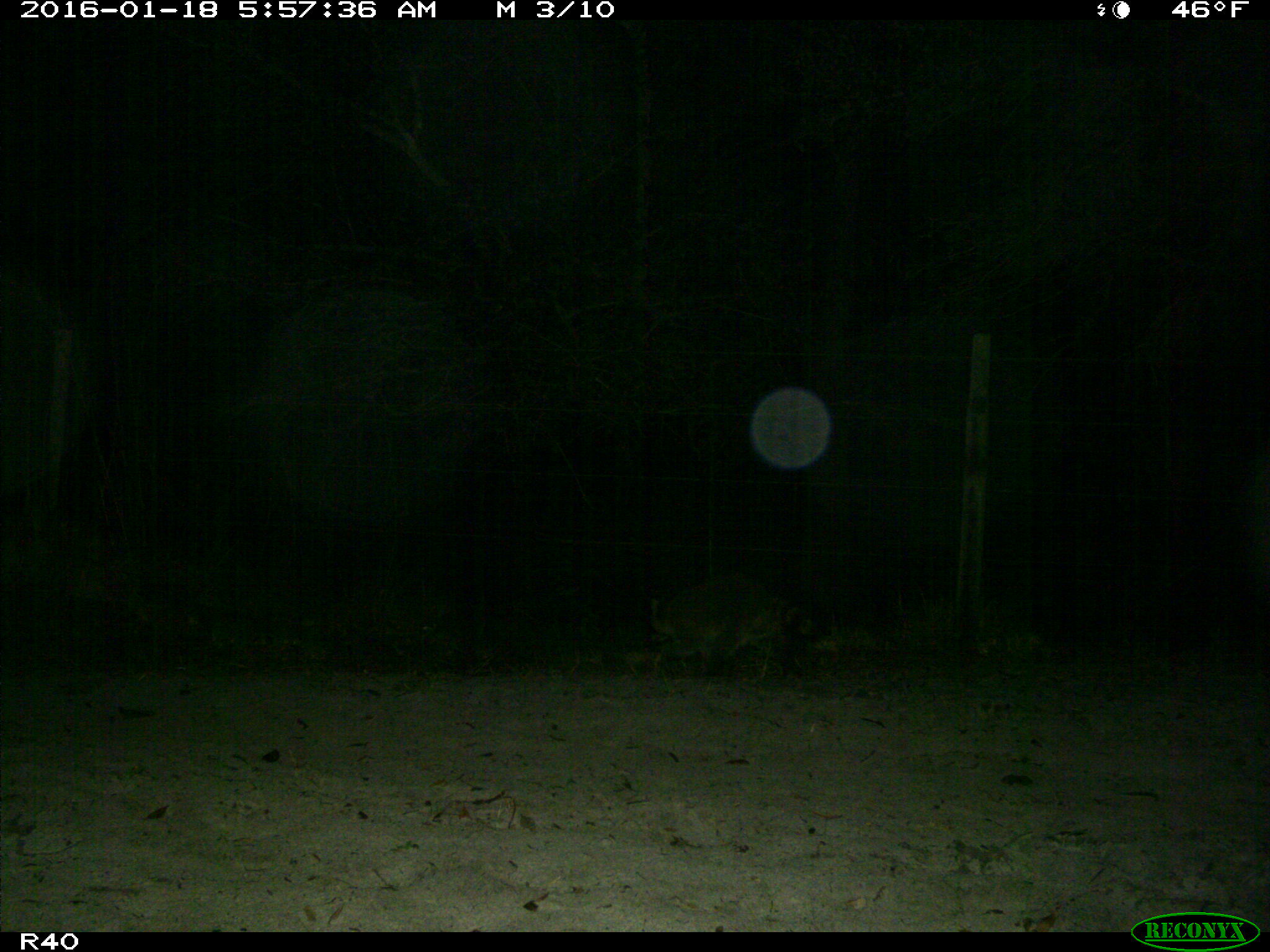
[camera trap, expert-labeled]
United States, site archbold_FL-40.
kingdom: Animalia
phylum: Chordata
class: Mammalia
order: Carnivora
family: Procyonidae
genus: Procyon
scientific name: Procyon lotor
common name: common raccoon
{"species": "Procyon lotor (common raccoon)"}